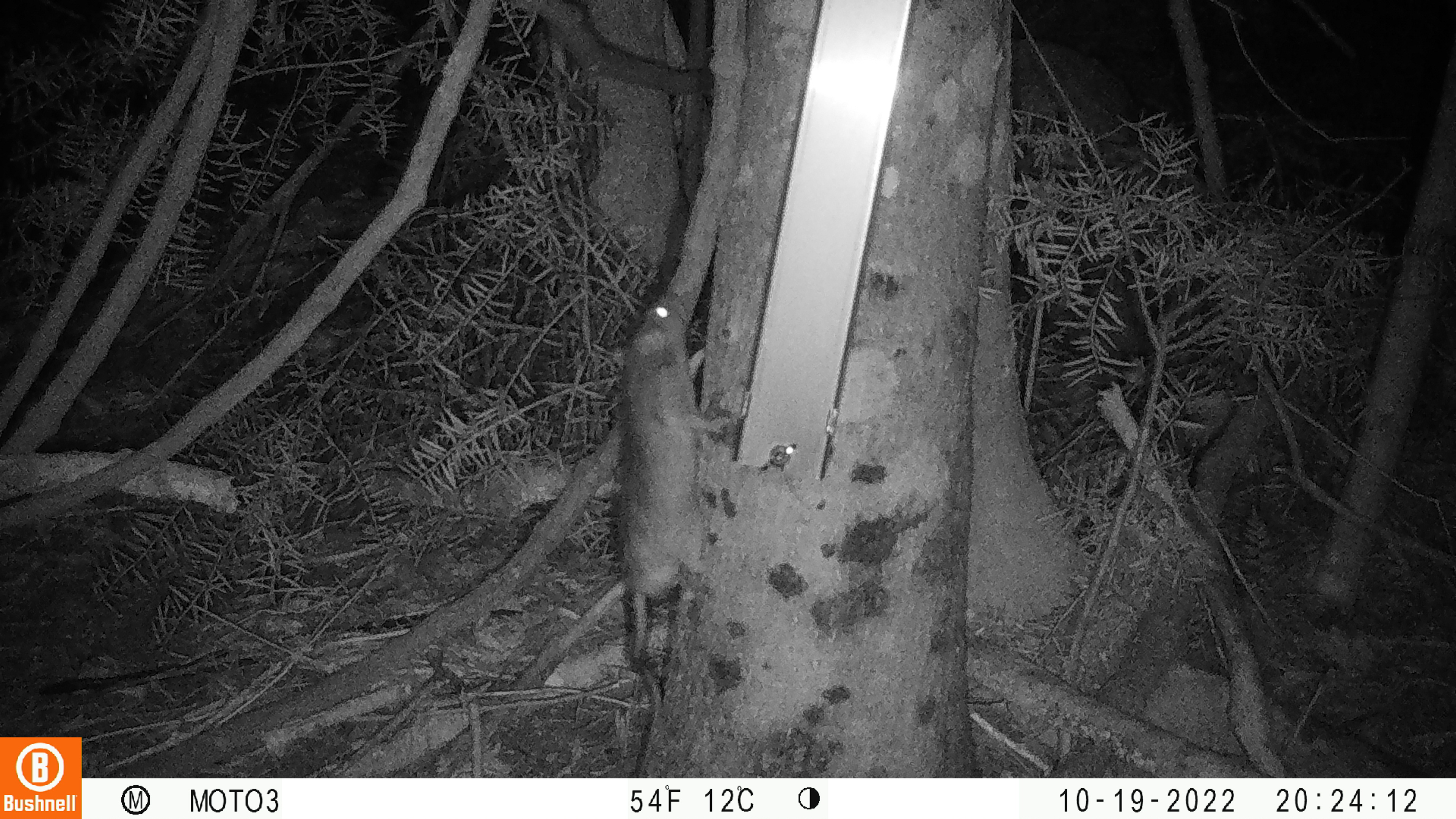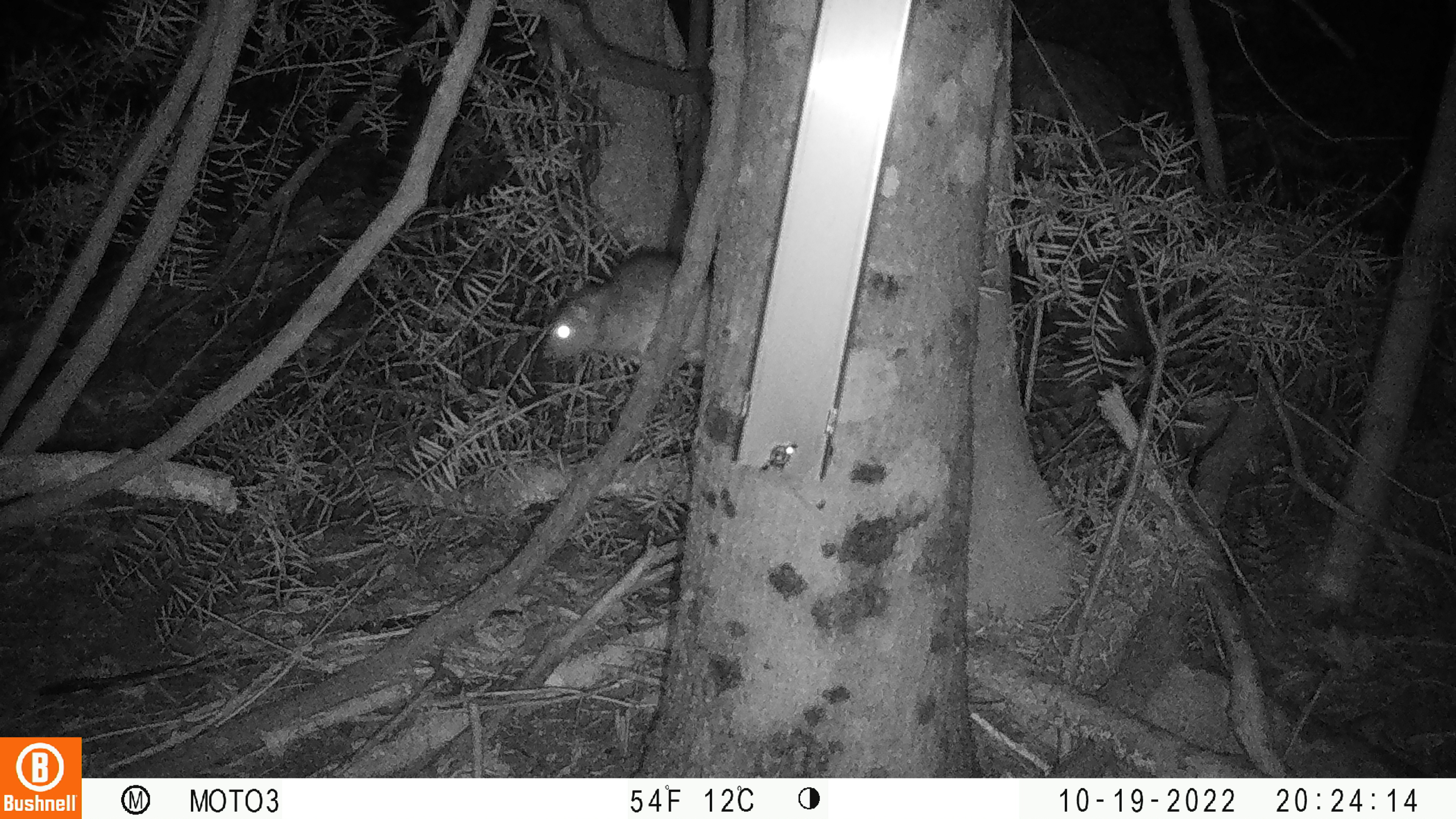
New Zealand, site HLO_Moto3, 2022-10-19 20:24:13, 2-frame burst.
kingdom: Animalia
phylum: Chordata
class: Mammalia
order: Rodentia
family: Muridae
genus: Rattus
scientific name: Rattus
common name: rat